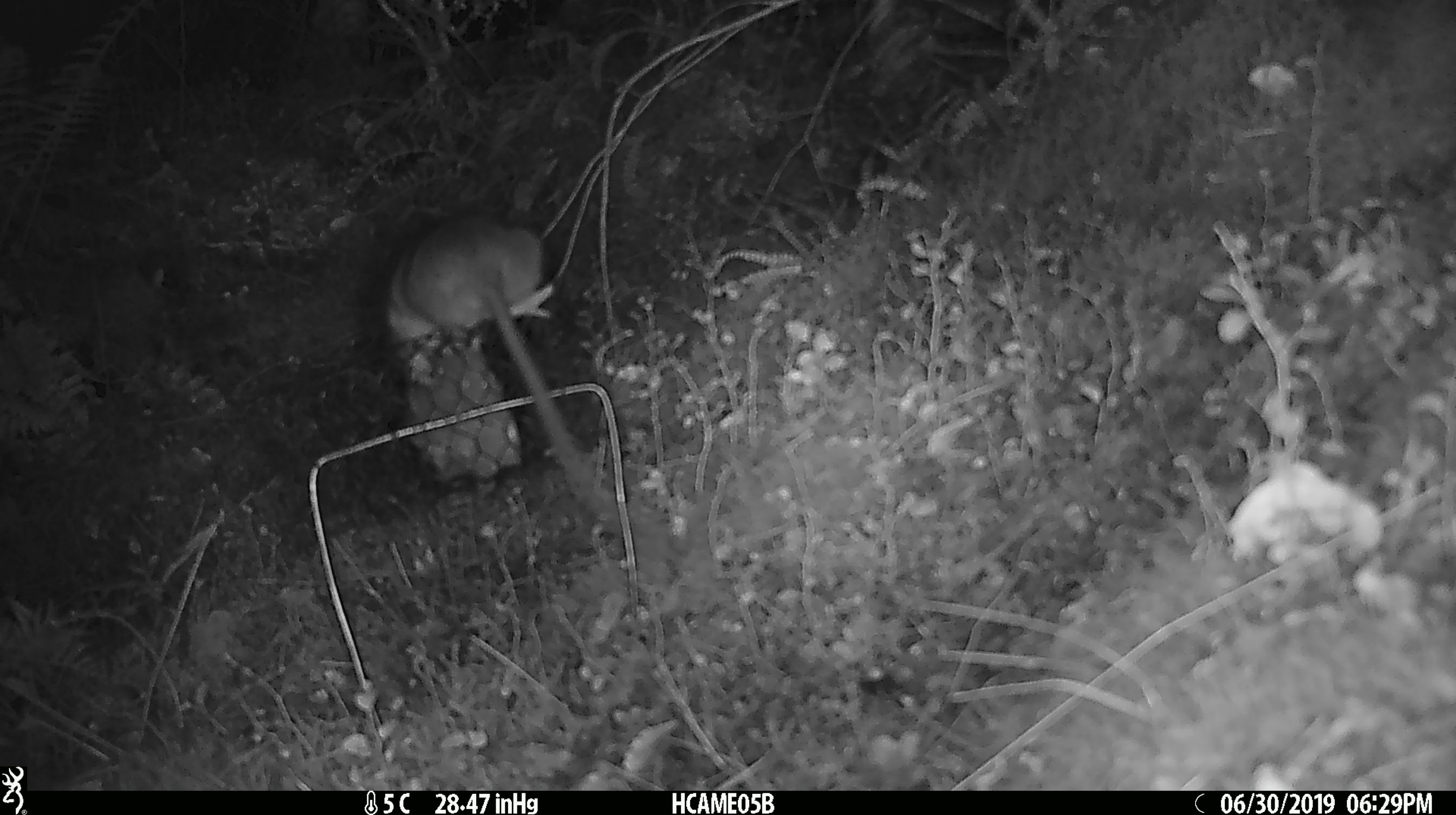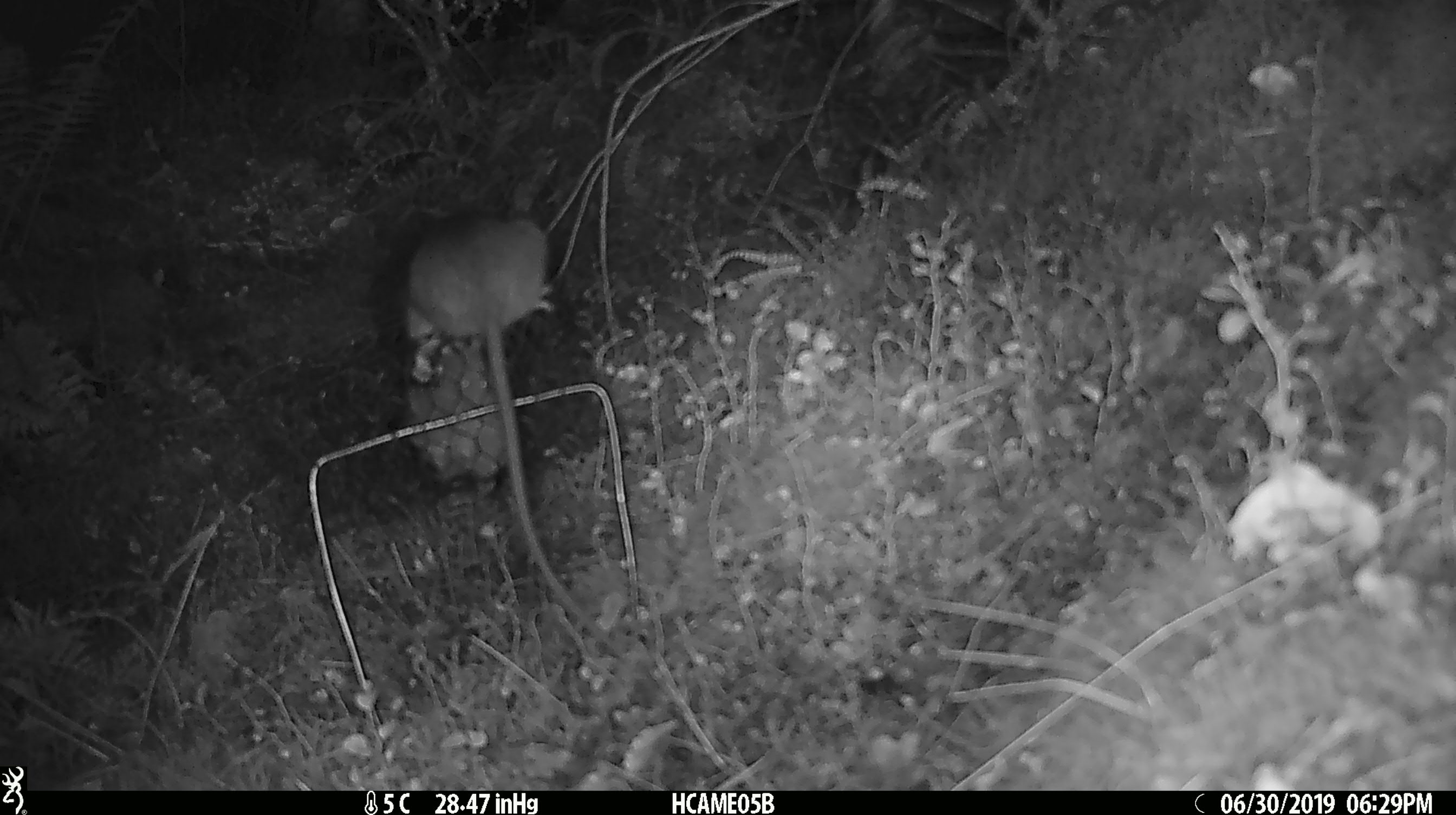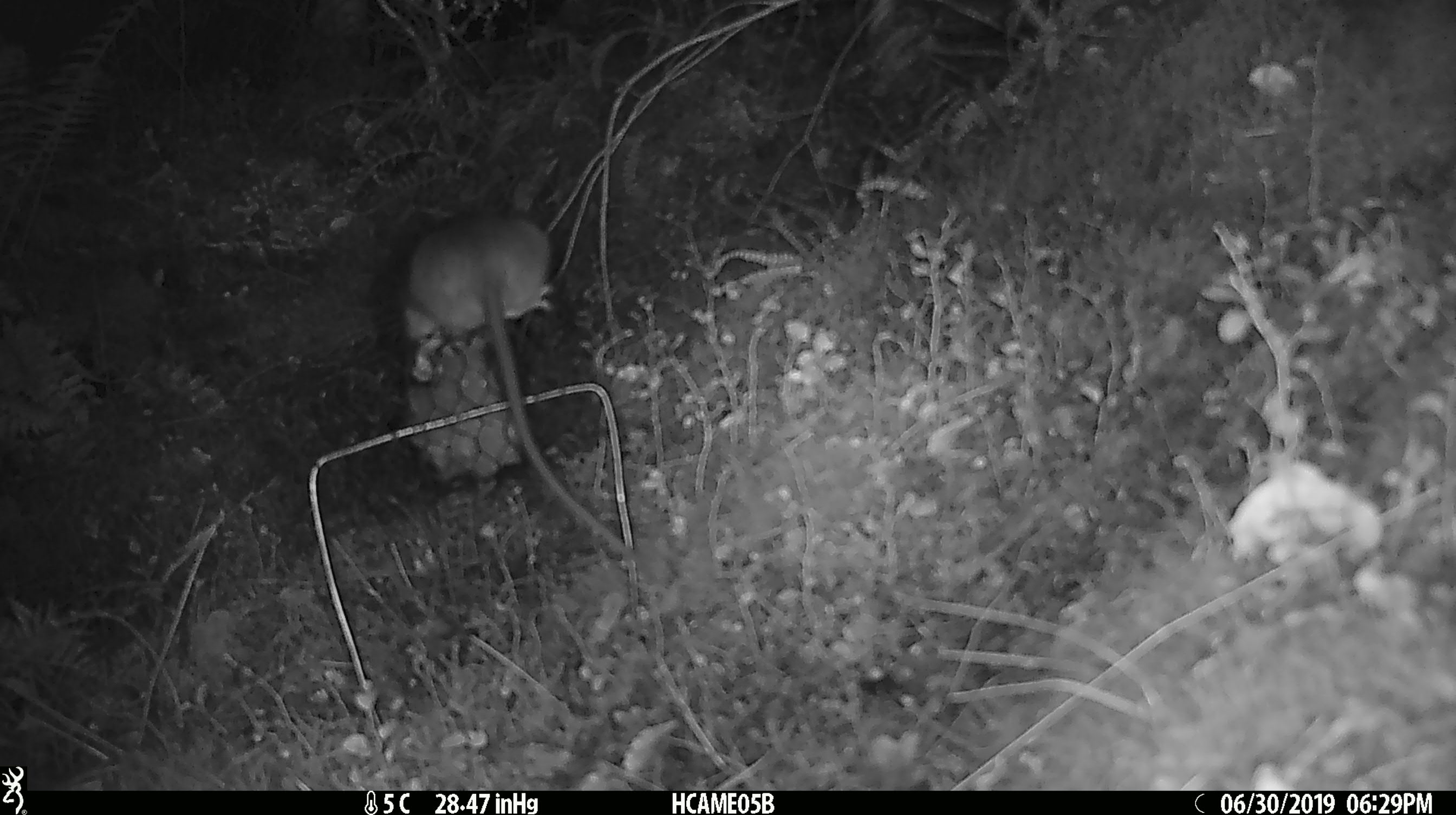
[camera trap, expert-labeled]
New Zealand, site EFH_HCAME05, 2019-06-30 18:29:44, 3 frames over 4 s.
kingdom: Animalia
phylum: Chordata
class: Mammalia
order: Rodentia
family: Muridae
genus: Rattus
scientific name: Rattus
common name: rat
Rat (Rattus).